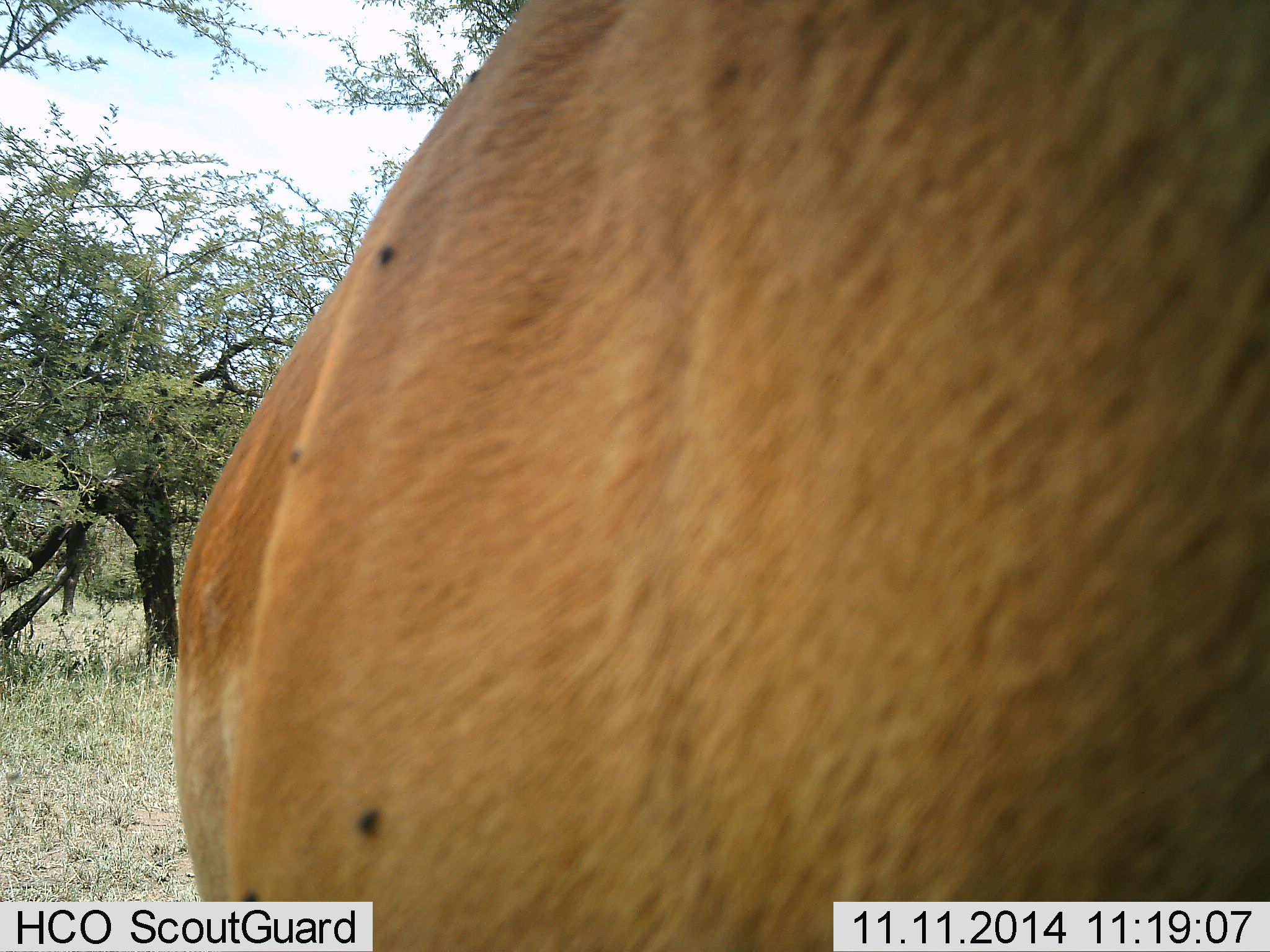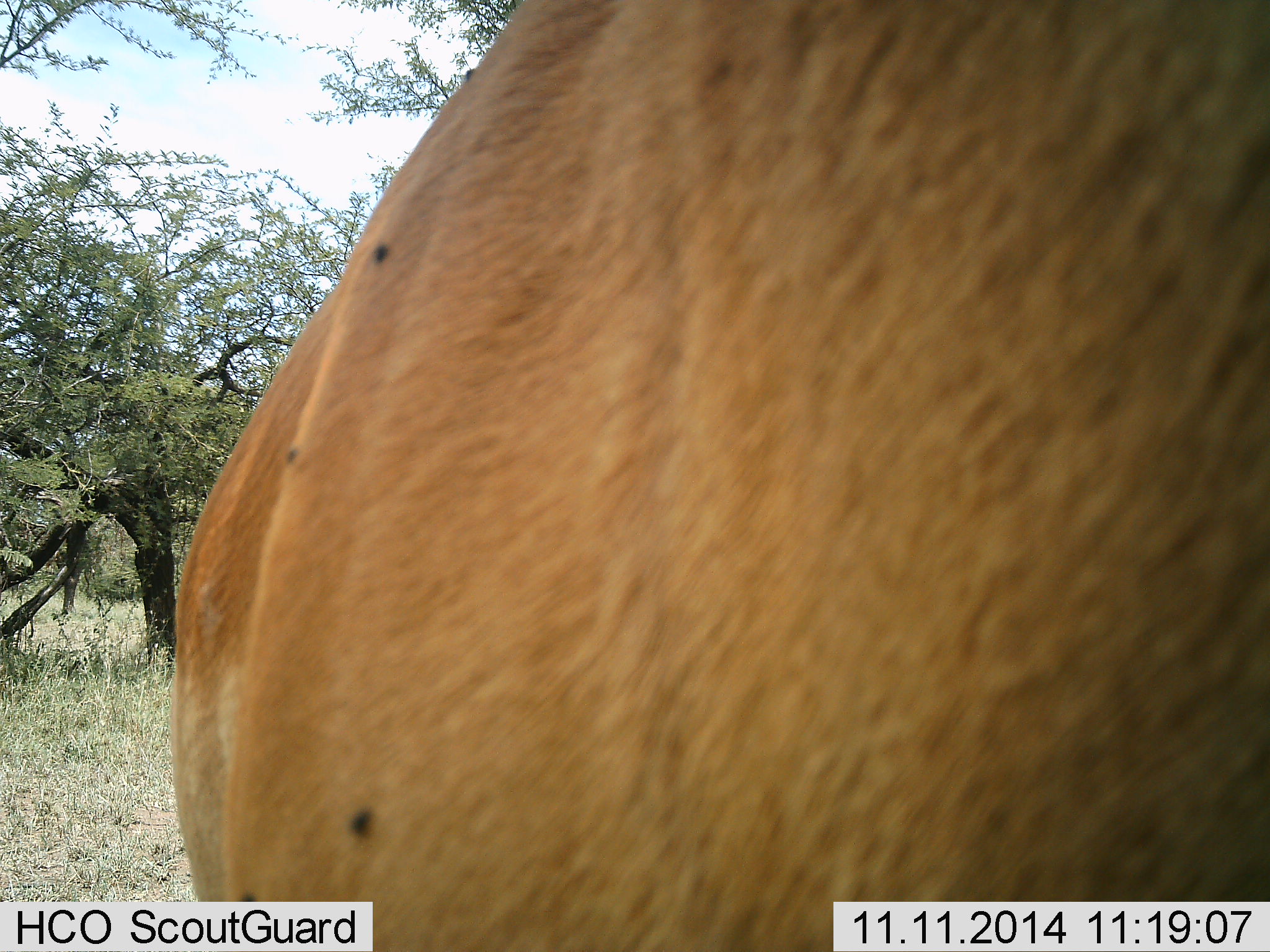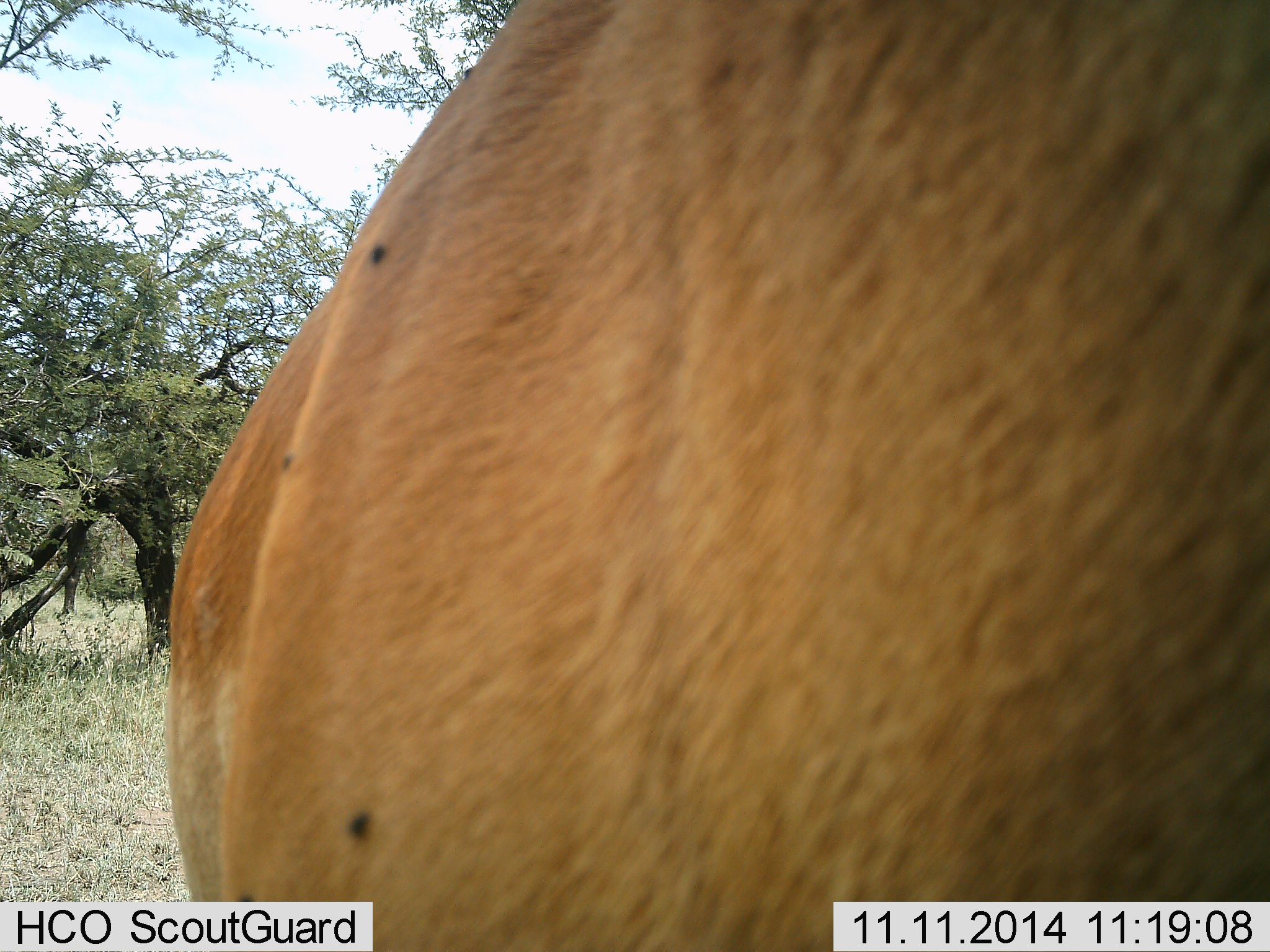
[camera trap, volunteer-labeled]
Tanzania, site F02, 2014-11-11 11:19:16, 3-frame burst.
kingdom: Animalia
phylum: Chordata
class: Mammalia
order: Artiodactyla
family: Bovidae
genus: Alcelaphus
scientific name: Alcelaphus buselaphus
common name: hartebeest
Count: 1.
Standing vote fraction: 100%.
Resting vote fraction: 0%.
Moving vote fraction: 0%.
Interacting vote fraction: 0%.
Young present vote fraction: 0%.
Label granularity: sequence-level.